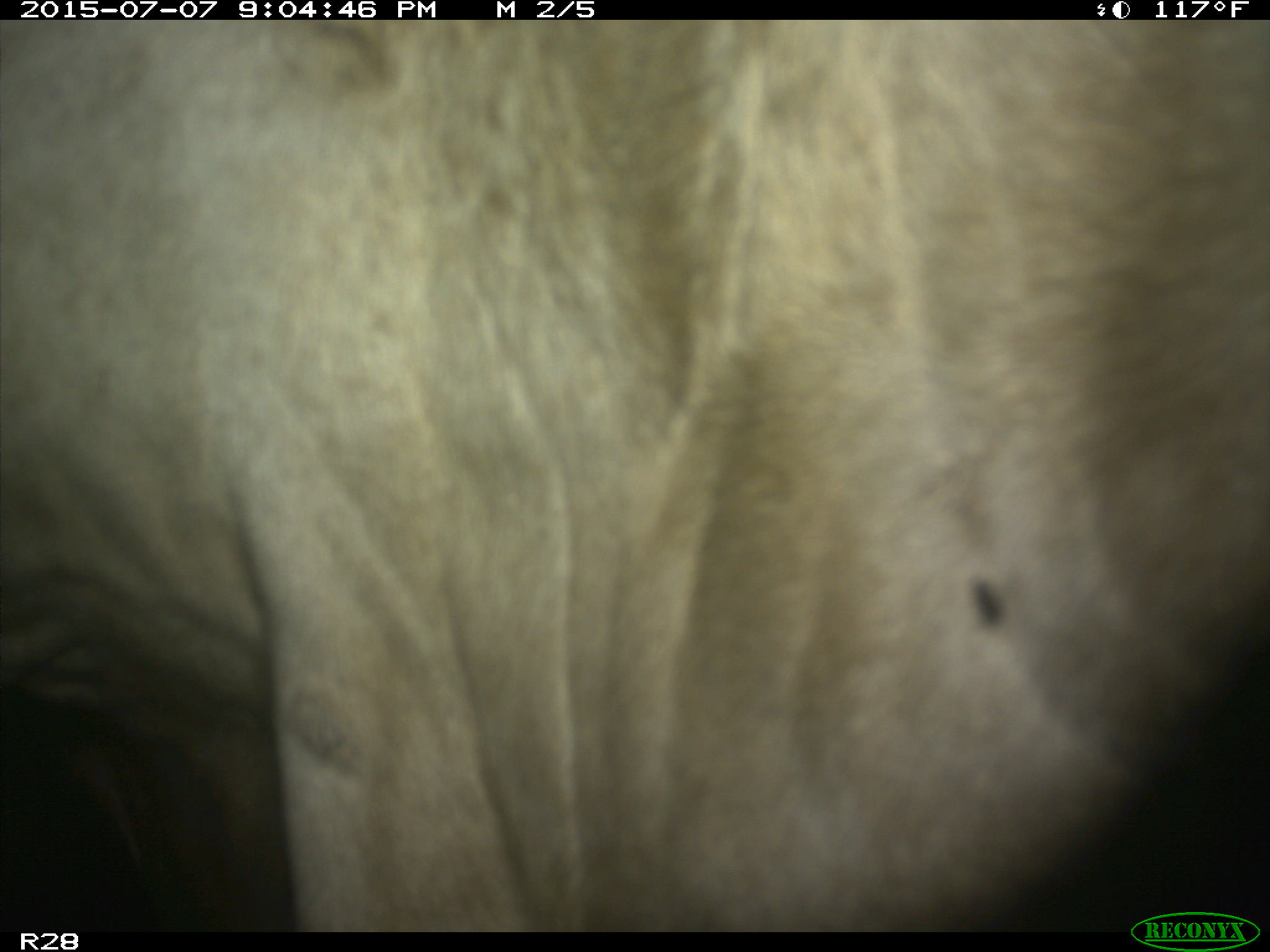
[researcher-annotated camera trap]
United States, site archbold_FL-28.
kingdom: Animalia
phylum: Chordata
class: Mammalia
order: Artiodactyla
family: Bovidae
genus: Bos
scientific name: Bos taurus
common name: domestic cow